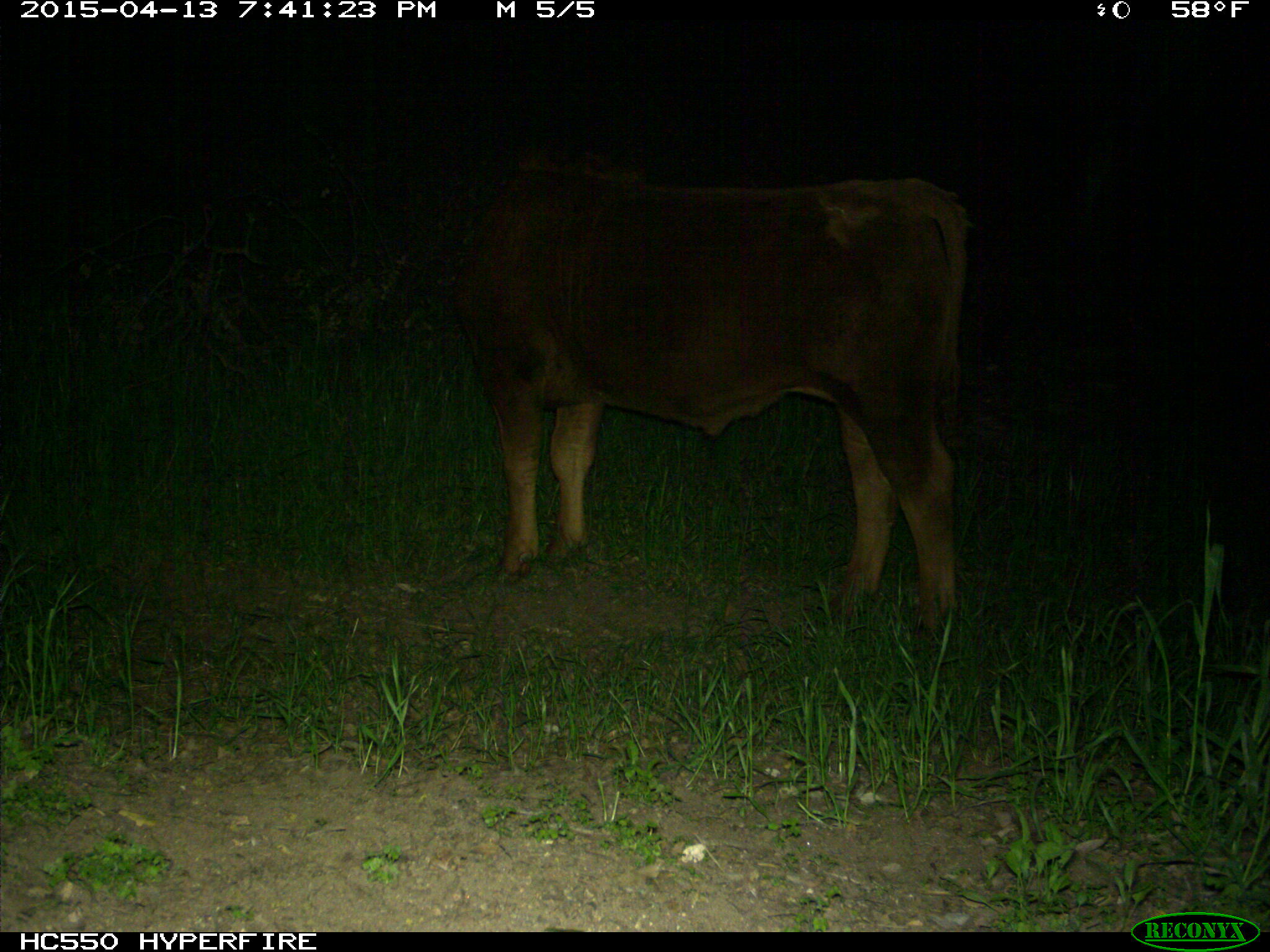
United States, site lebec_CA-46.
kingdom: Animalia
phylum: Chordata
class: Mammalia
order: Artiodactyla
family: Bovidae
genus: Bos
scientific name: Bos taurus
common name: domestic cow